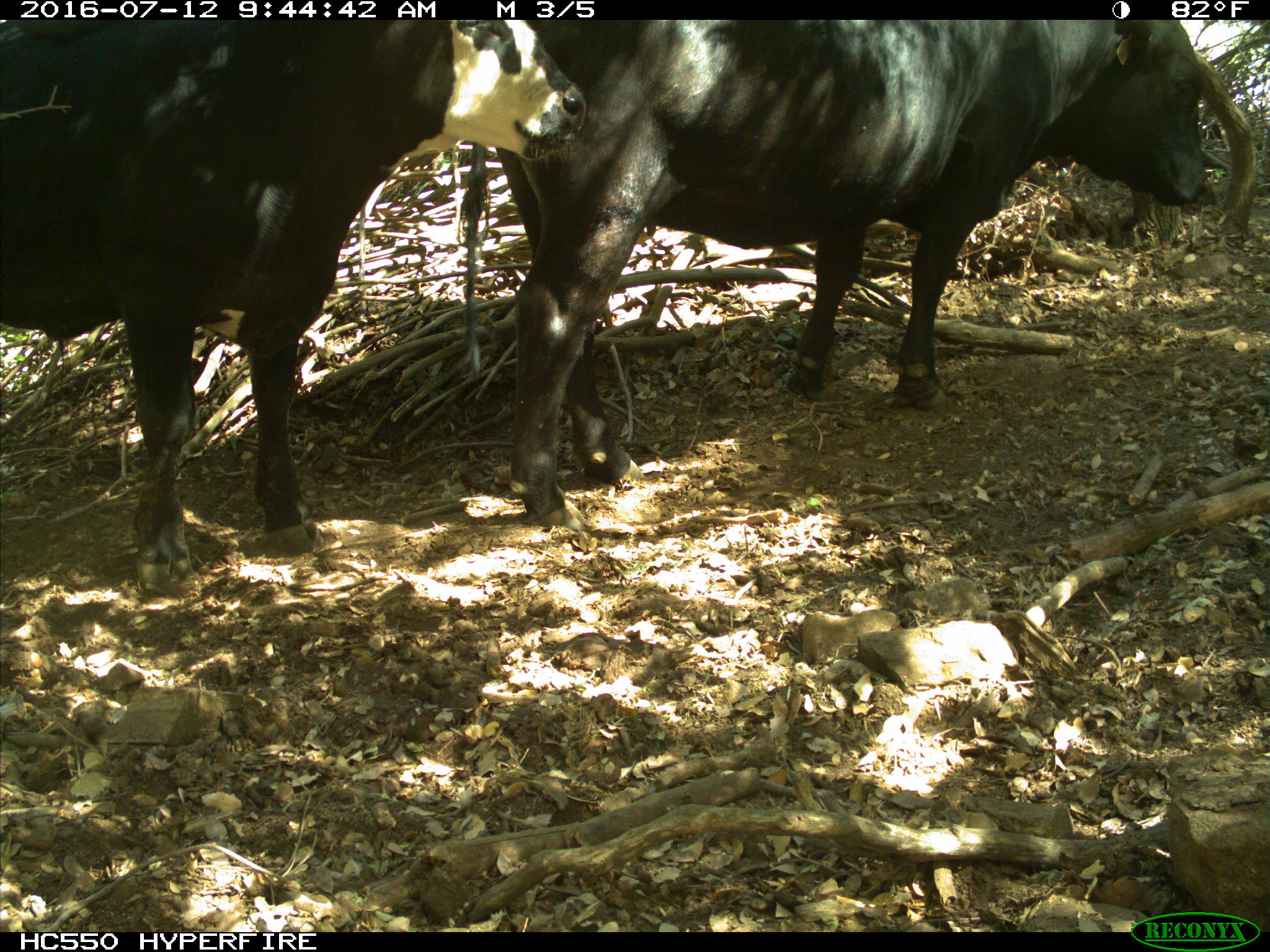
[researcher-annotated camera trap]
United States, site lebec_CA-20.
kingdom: Animalia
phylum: Chordata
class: Mammalia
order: Artiodactyla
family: Bovidae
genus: Bos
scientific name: Bos taurus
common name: domestic cow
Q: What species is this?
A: Bos taurus (domestic cow).